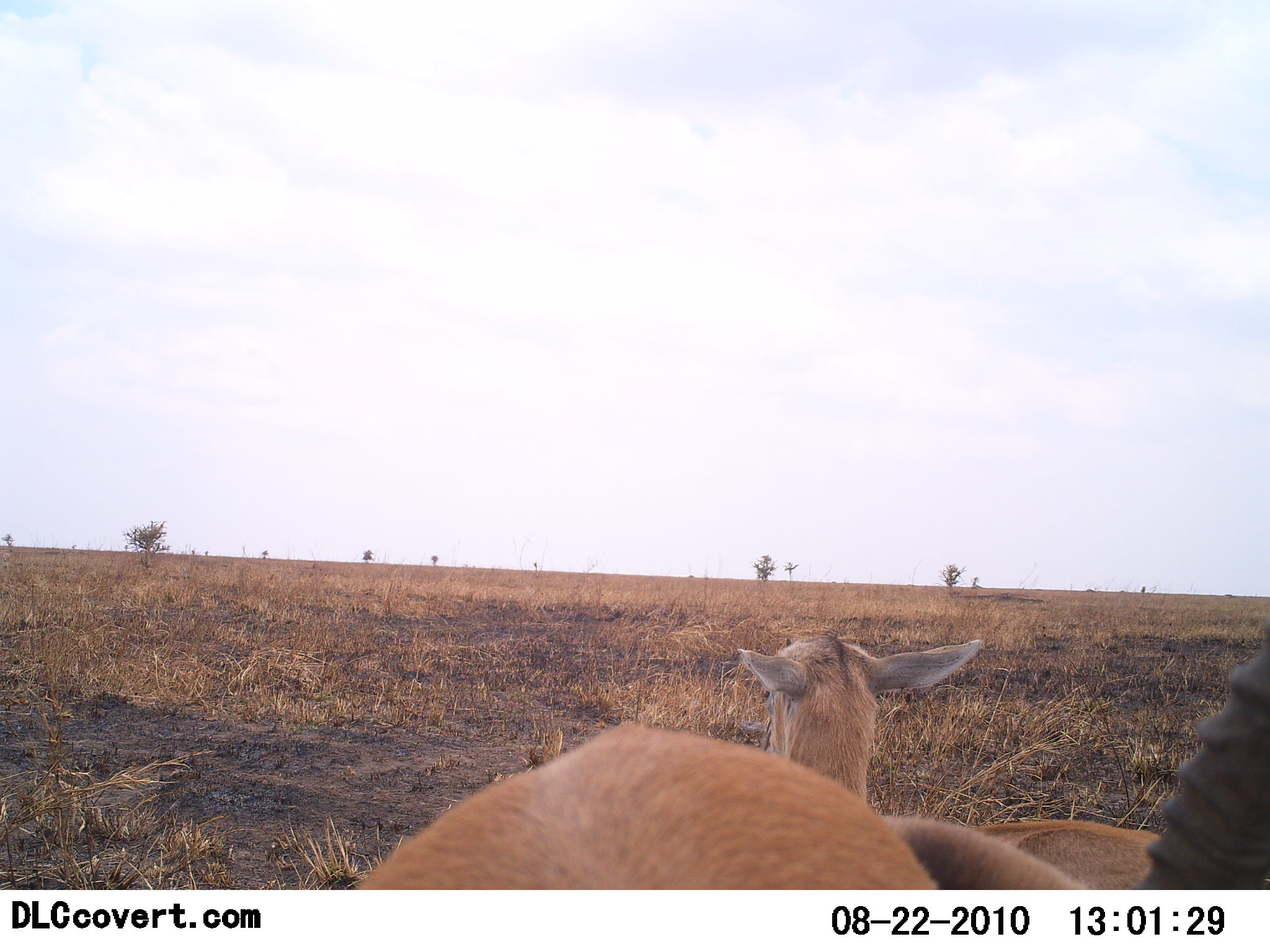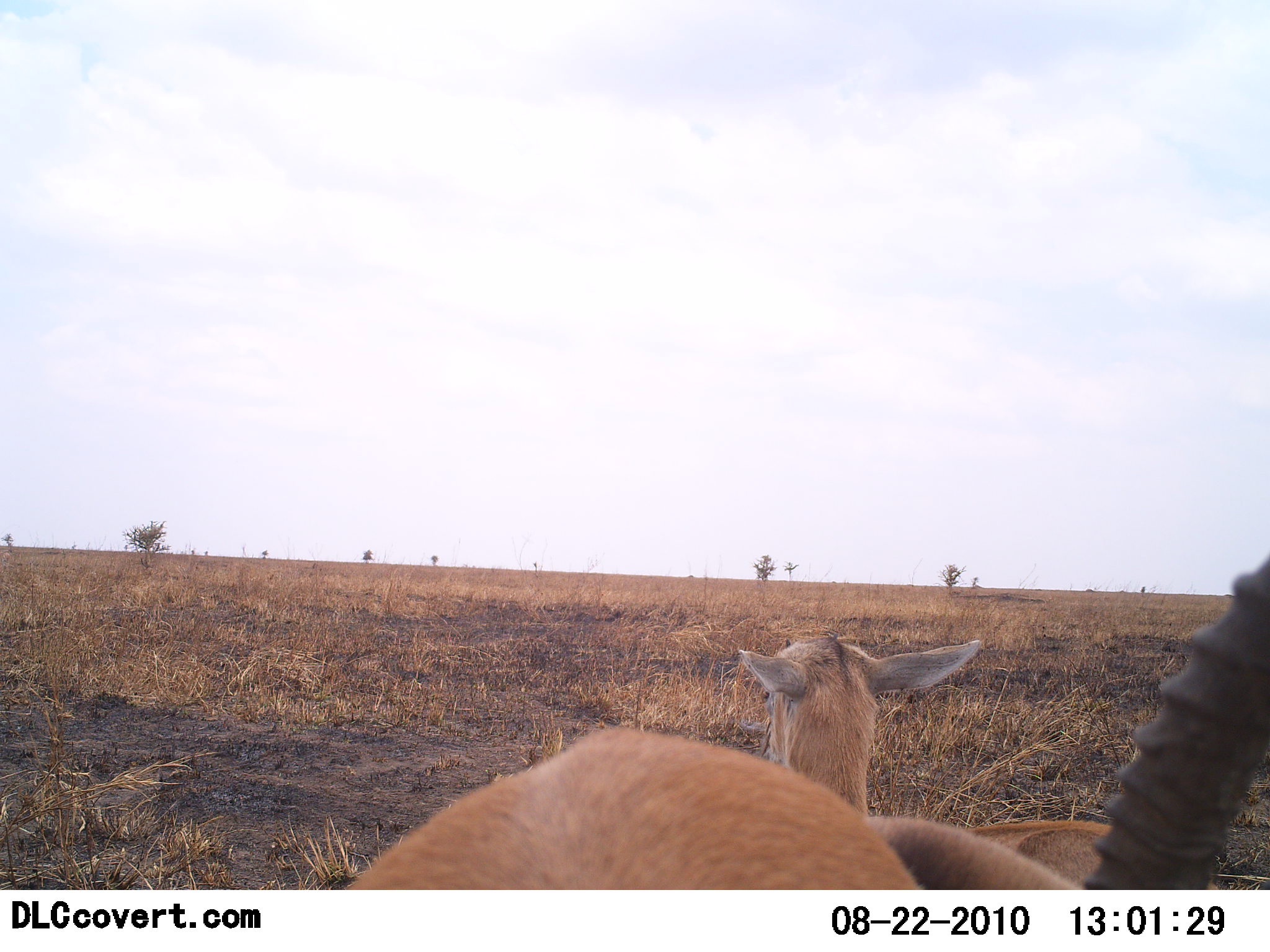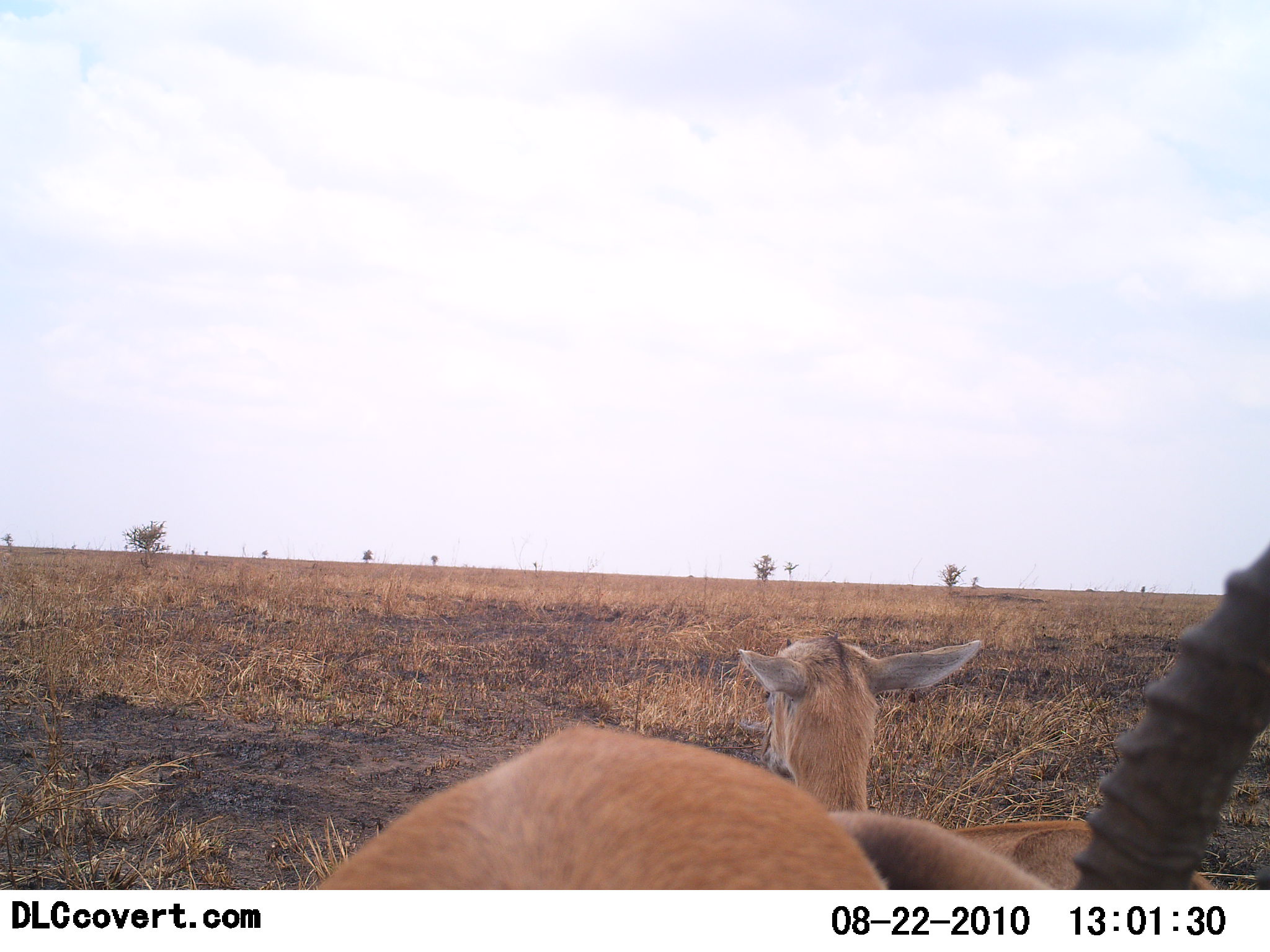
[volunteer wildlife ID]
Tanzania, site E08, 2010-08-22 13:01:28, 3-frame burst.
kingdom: Animalia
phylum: Chordata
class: Mammalia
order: Artiodactyla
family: Bovidae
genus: Eudorcas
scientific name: Eudorcas thomsonii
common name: thomson's gazelle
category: gazellethomsons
Gazellethomsons (thomson's gazelle) (Eudorcas thomsonii), count 2. Behavior (volunteer vote fractions): standing 46%, resting 54%, moving 8%, interacting 0%. Young present (vote fraction): 23%. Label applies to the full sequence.